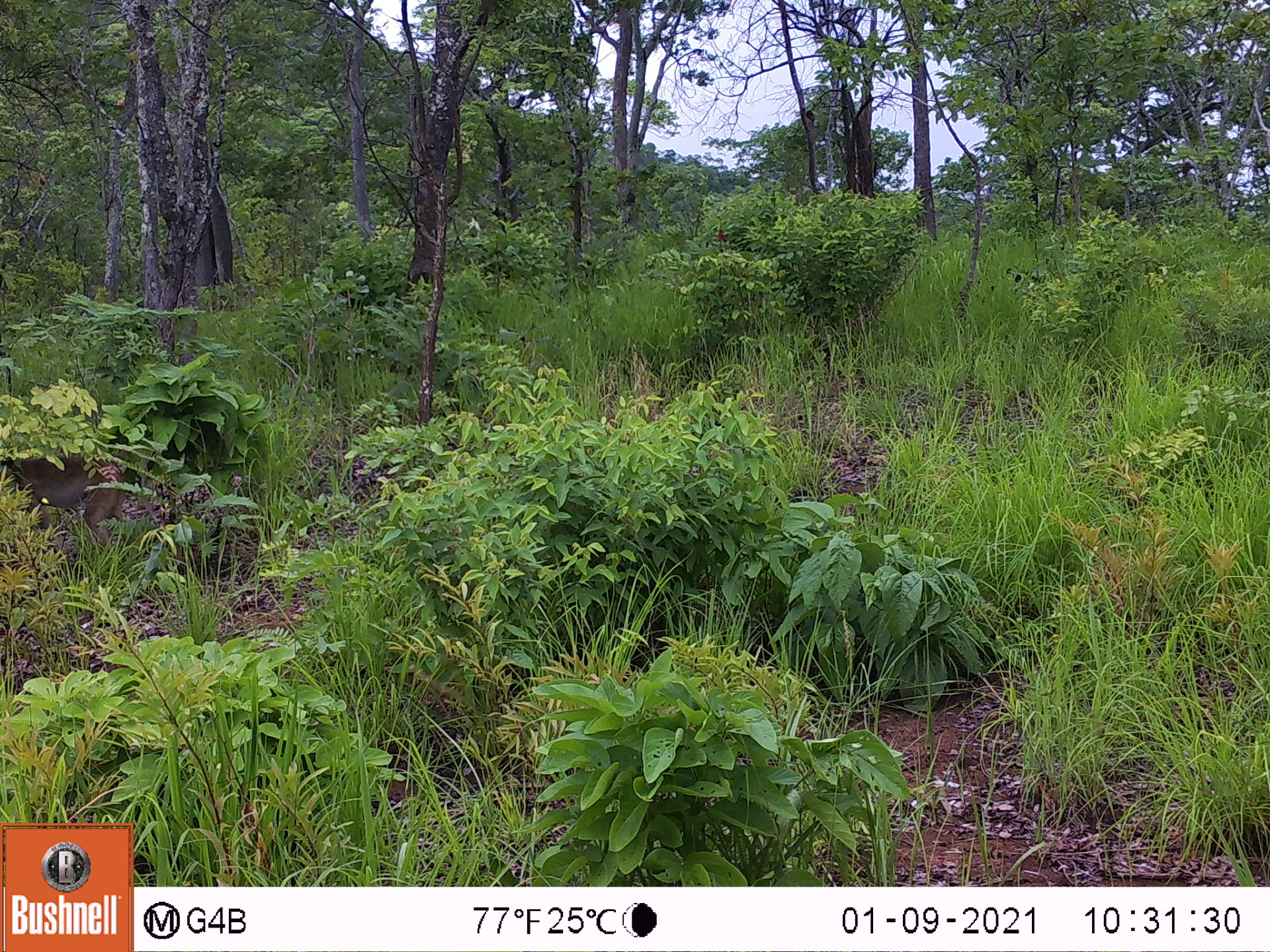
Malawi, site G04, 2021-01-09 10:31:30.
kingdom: Animalia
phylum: Chordata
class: Mammalia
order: Primates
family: Cercopithecidae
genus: Papio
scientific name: Papio cynocephalus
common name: yellow baboon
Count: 1.